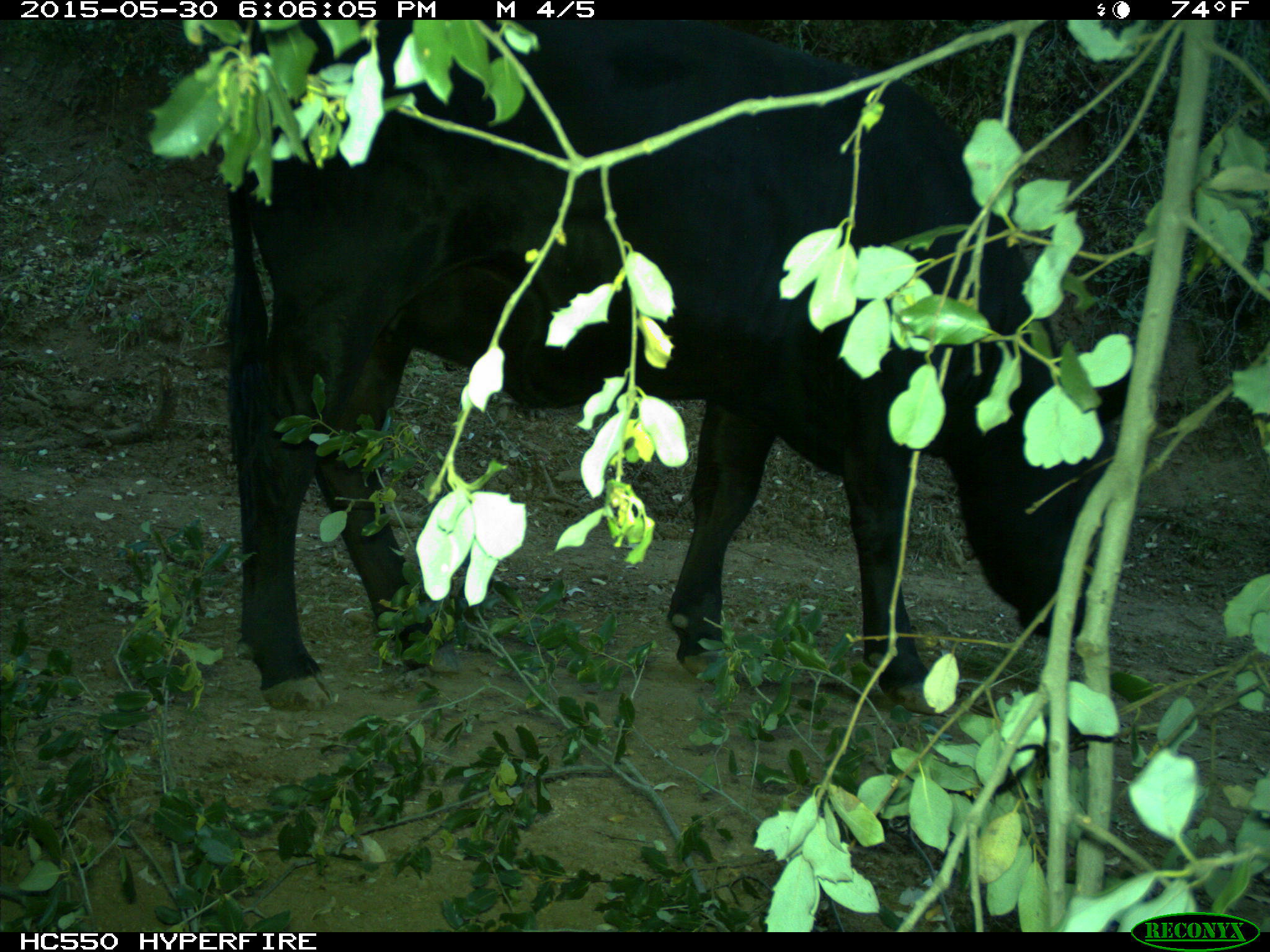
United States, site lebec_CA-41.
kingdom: Animalia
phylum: Chordata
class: Mammalia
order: Artiodactyla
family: Bovidae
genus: Bos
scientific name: Bos taurus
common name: domestic cow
Bos taurus (domestic cow).